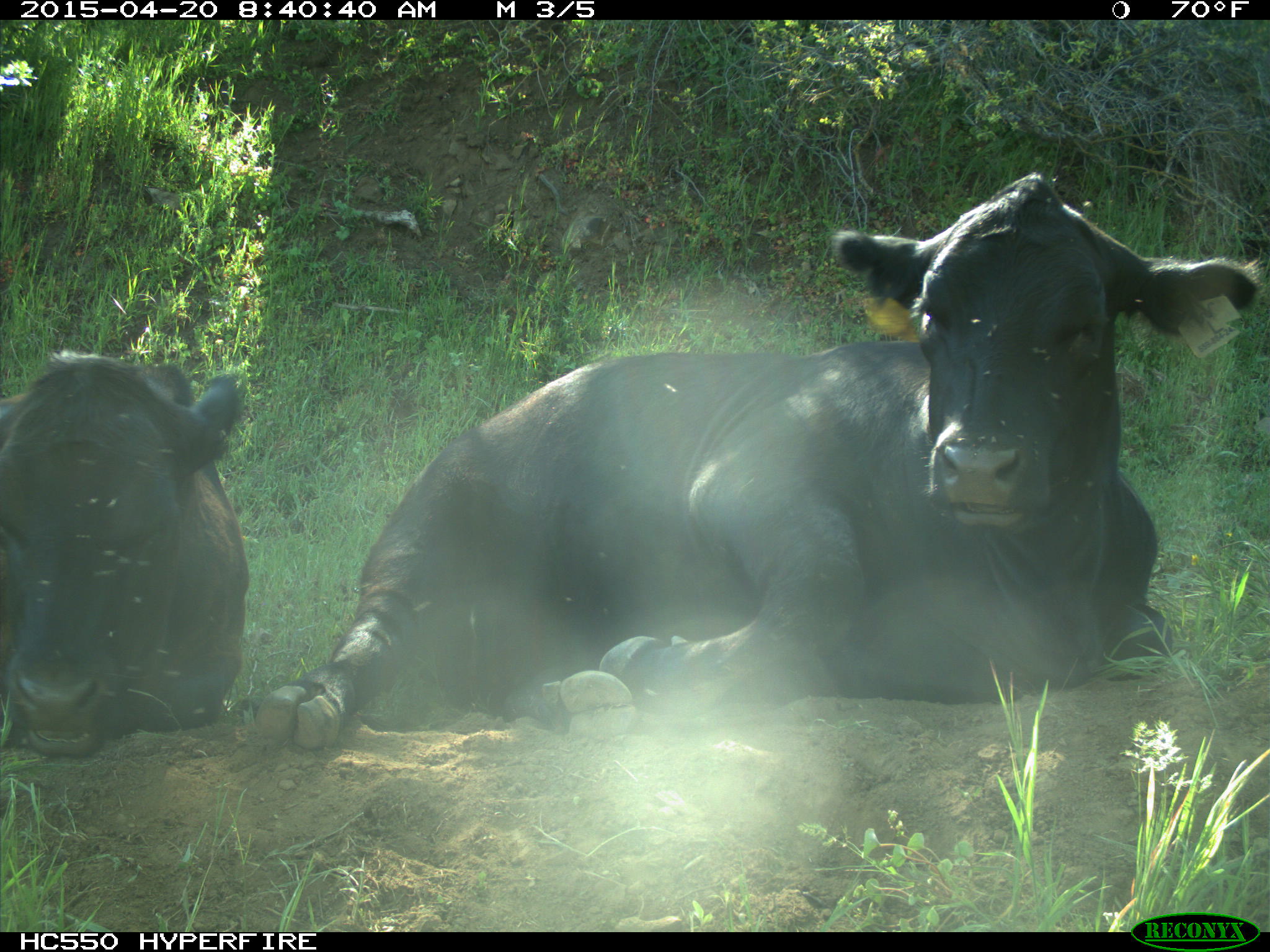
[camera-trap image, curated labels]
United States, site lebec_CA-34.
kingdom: Animalia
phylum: Chordata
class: Mammalia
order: Artiodactyla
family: Bovidae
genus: Bos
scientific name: Bos taurus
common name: domestic cow